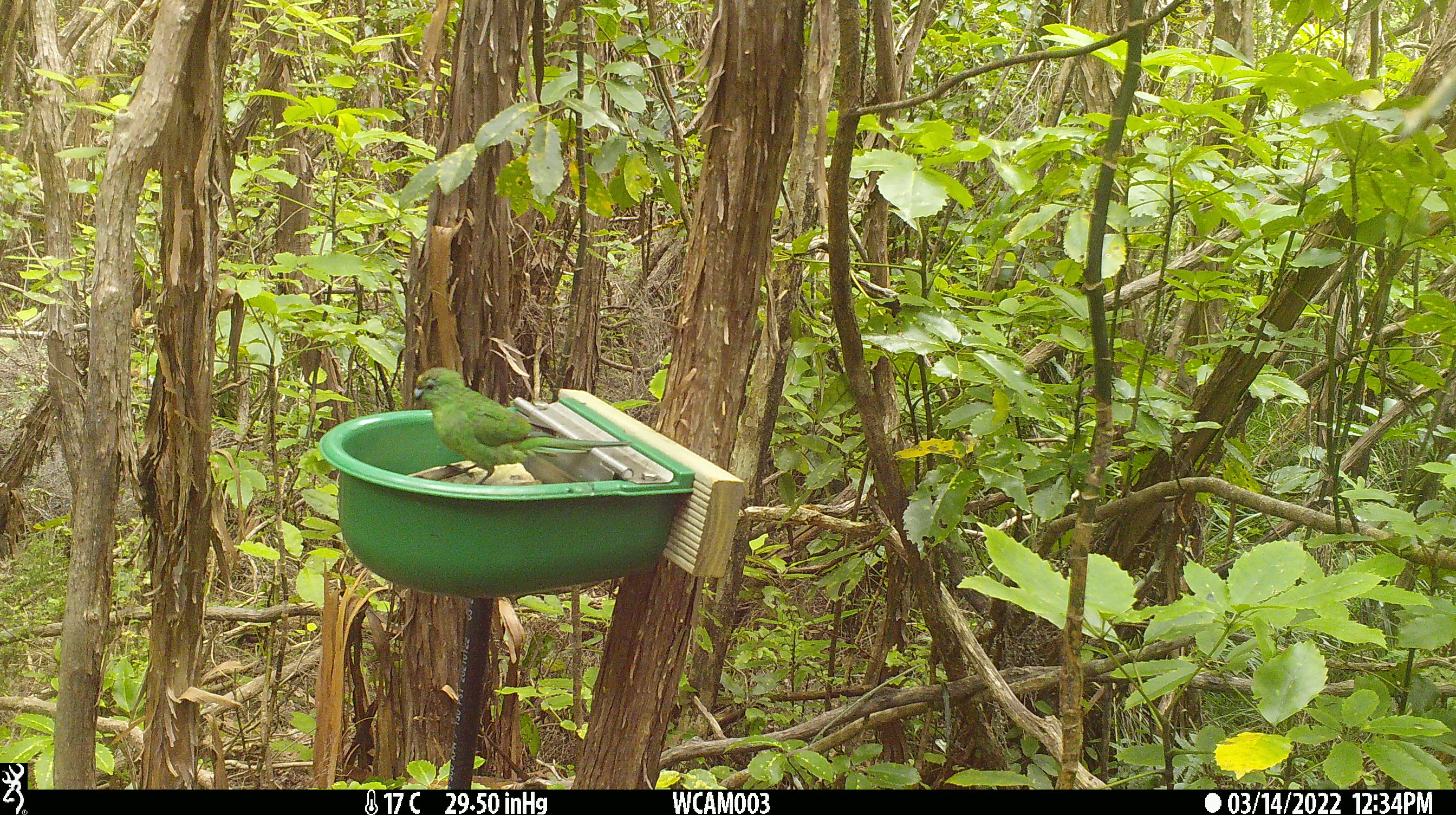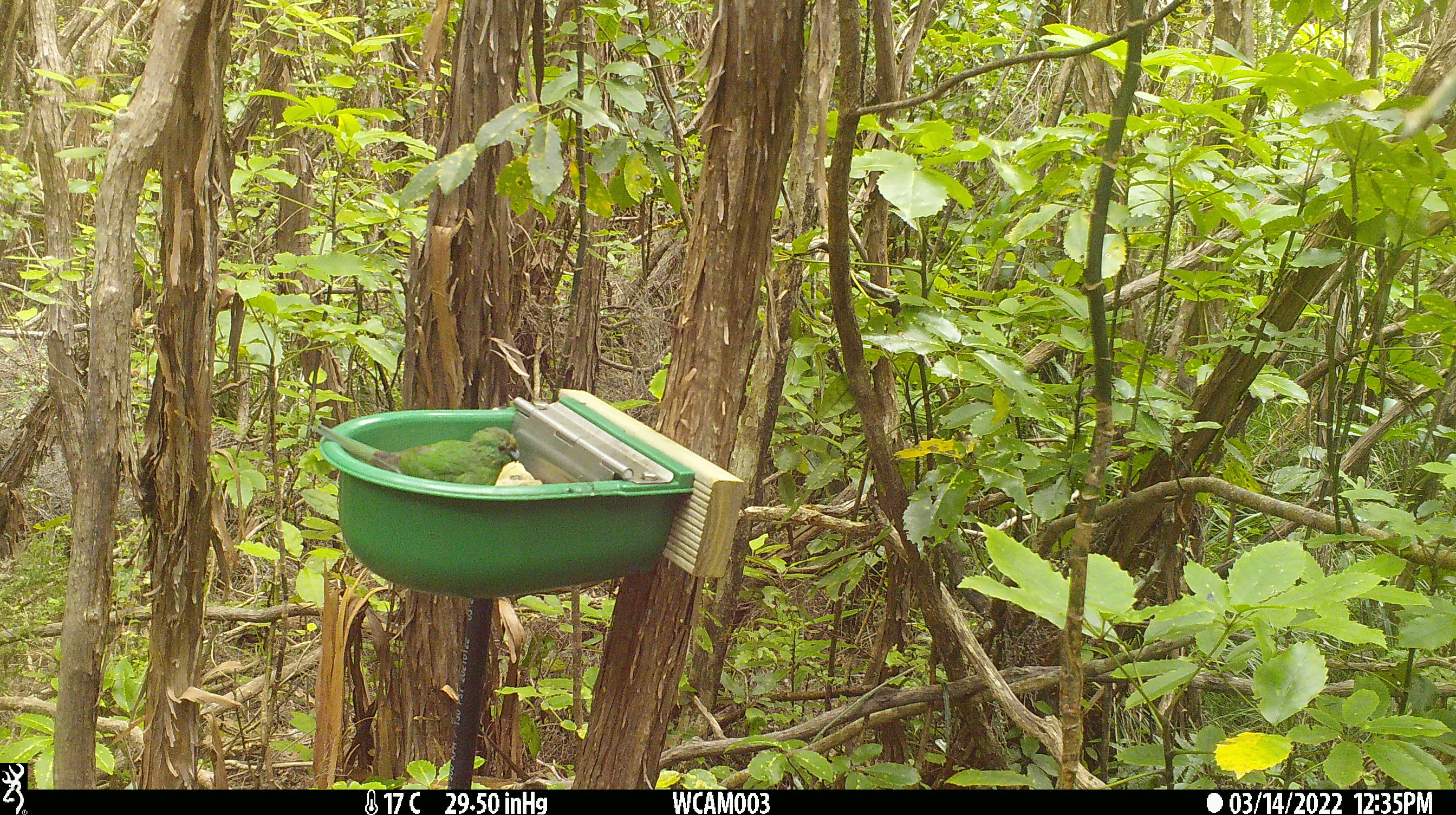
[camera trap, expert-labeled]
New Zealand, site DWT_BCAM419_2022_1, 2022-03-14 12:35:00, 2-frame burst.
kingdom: Animalia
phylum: Chordata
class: Aves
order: Psittaciformes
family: Psittaculidae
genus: Cyanoramphus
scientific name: Cyanoramphus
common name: parakeet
Parakeet (Cyanoramphus).